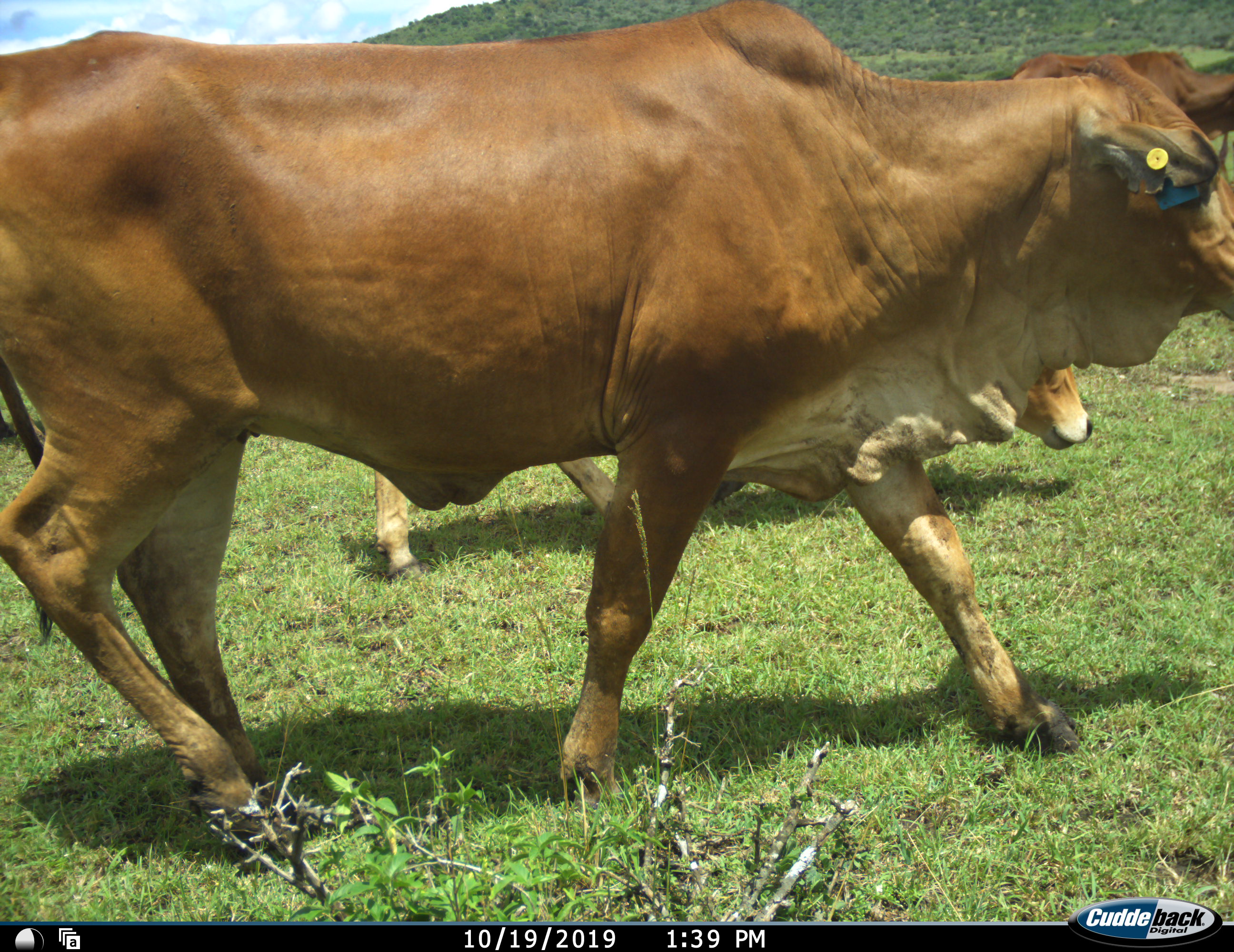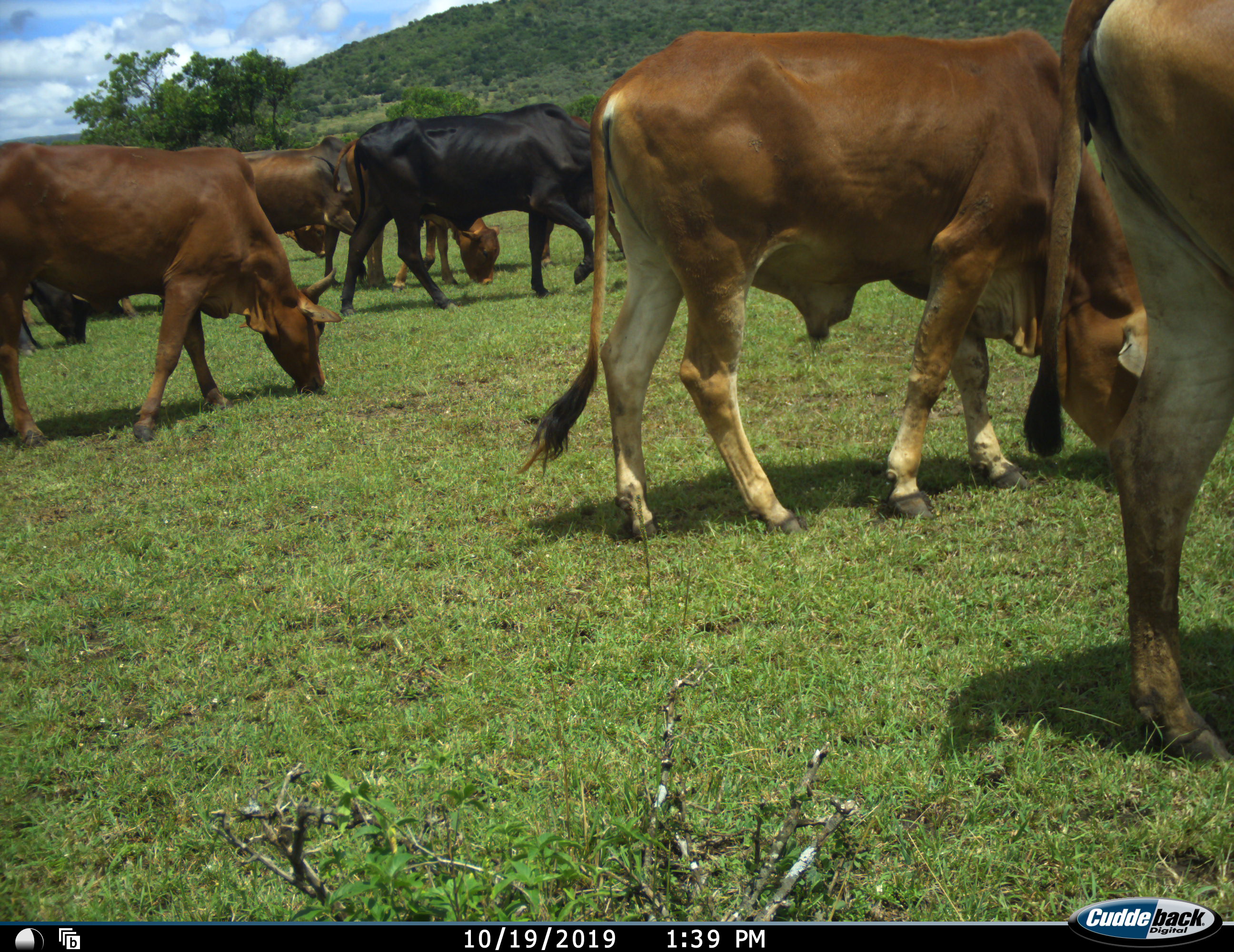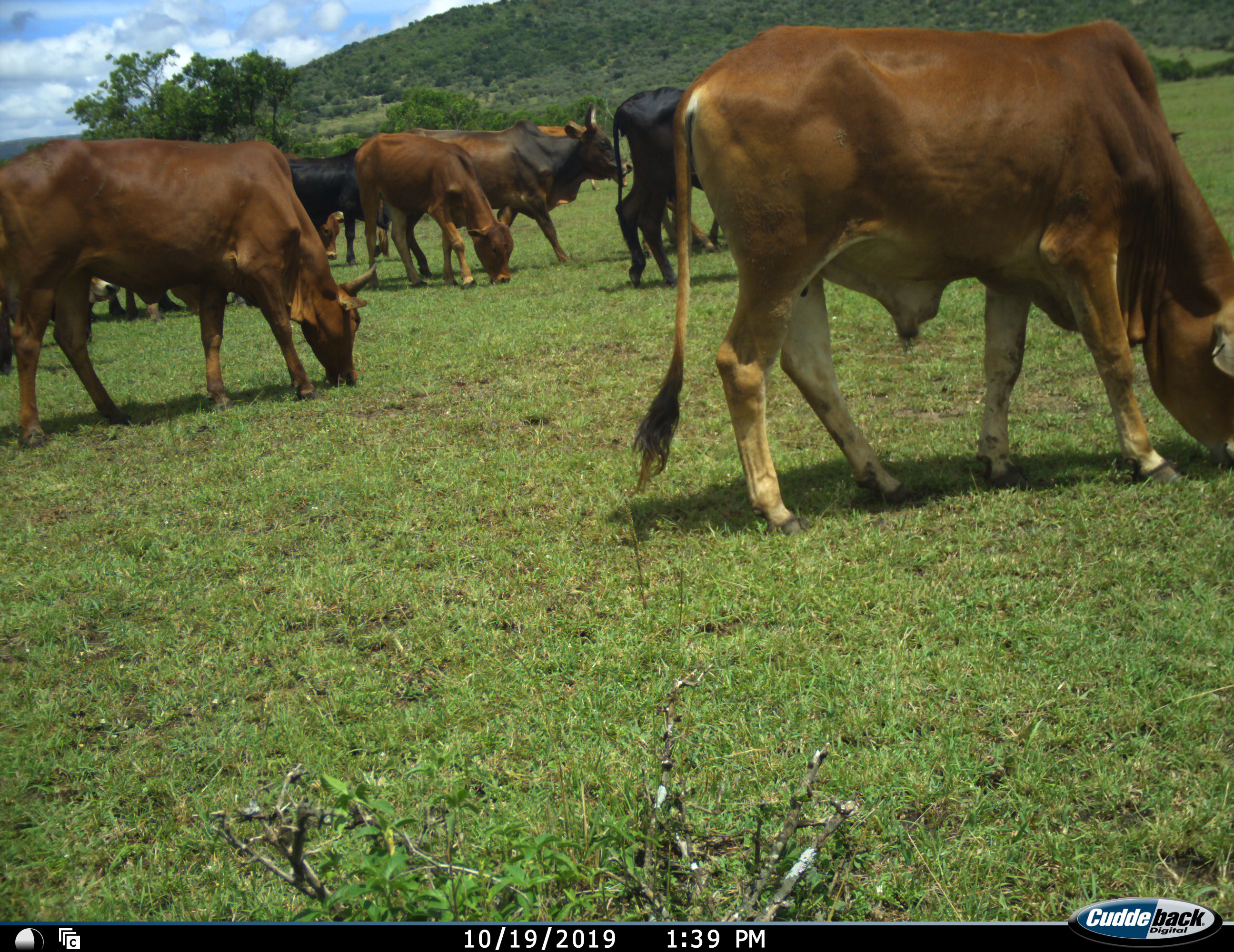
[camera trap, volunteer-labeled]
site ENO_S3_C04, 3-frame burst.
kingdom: Animalia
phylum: Chordata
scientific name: Vertebrata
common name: domestic animal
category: domesticanimal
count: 11-50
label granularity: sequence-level